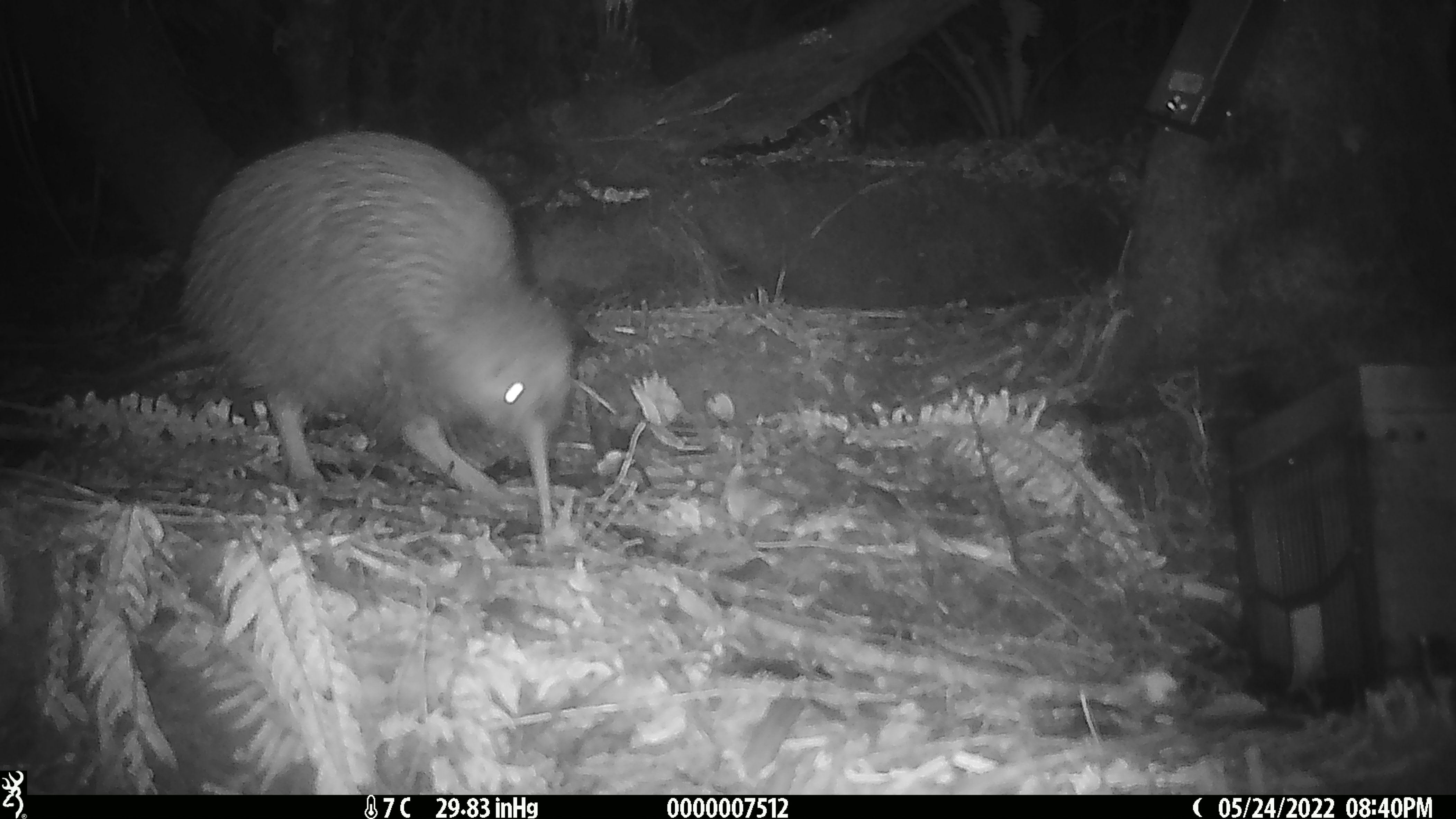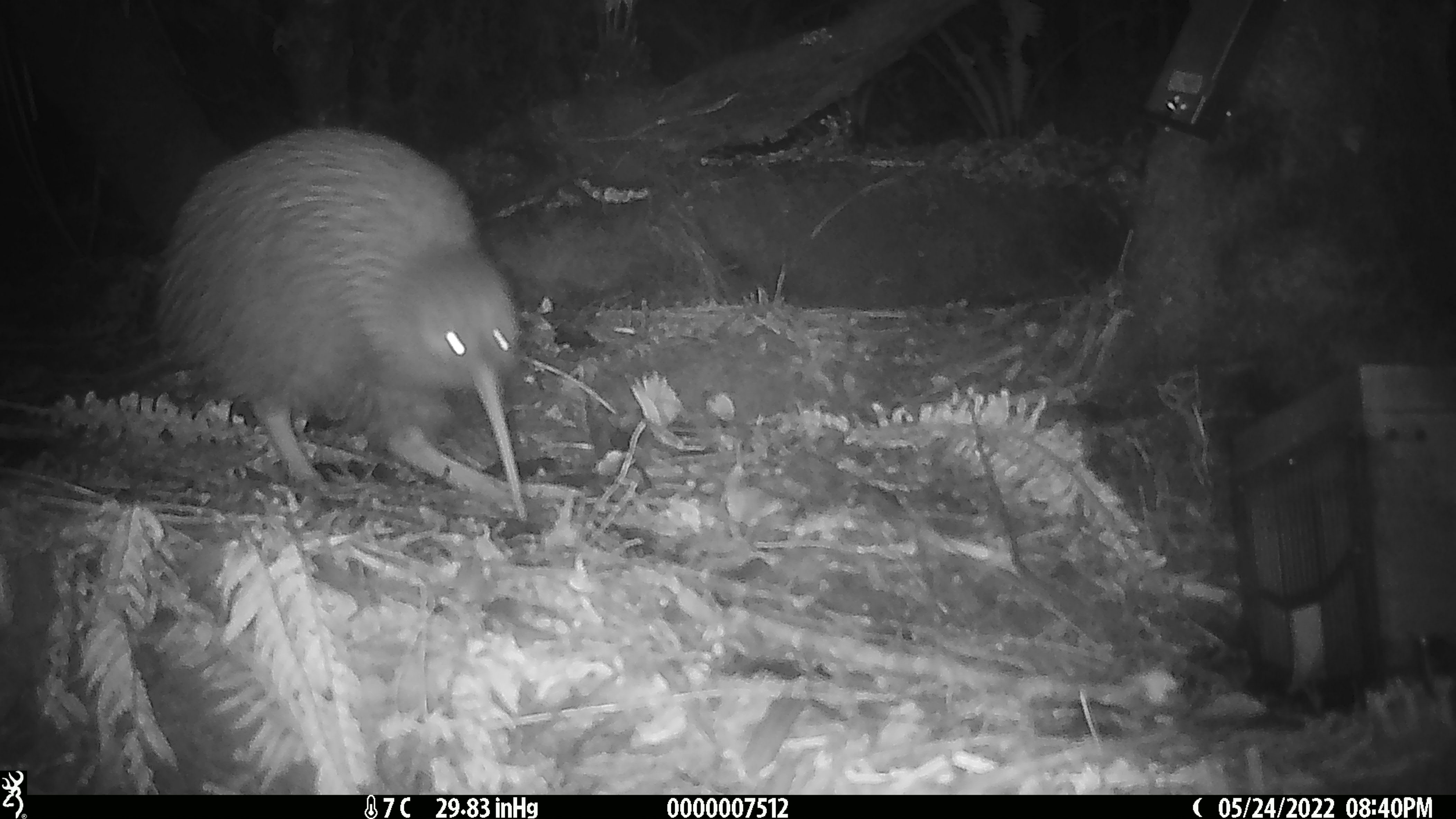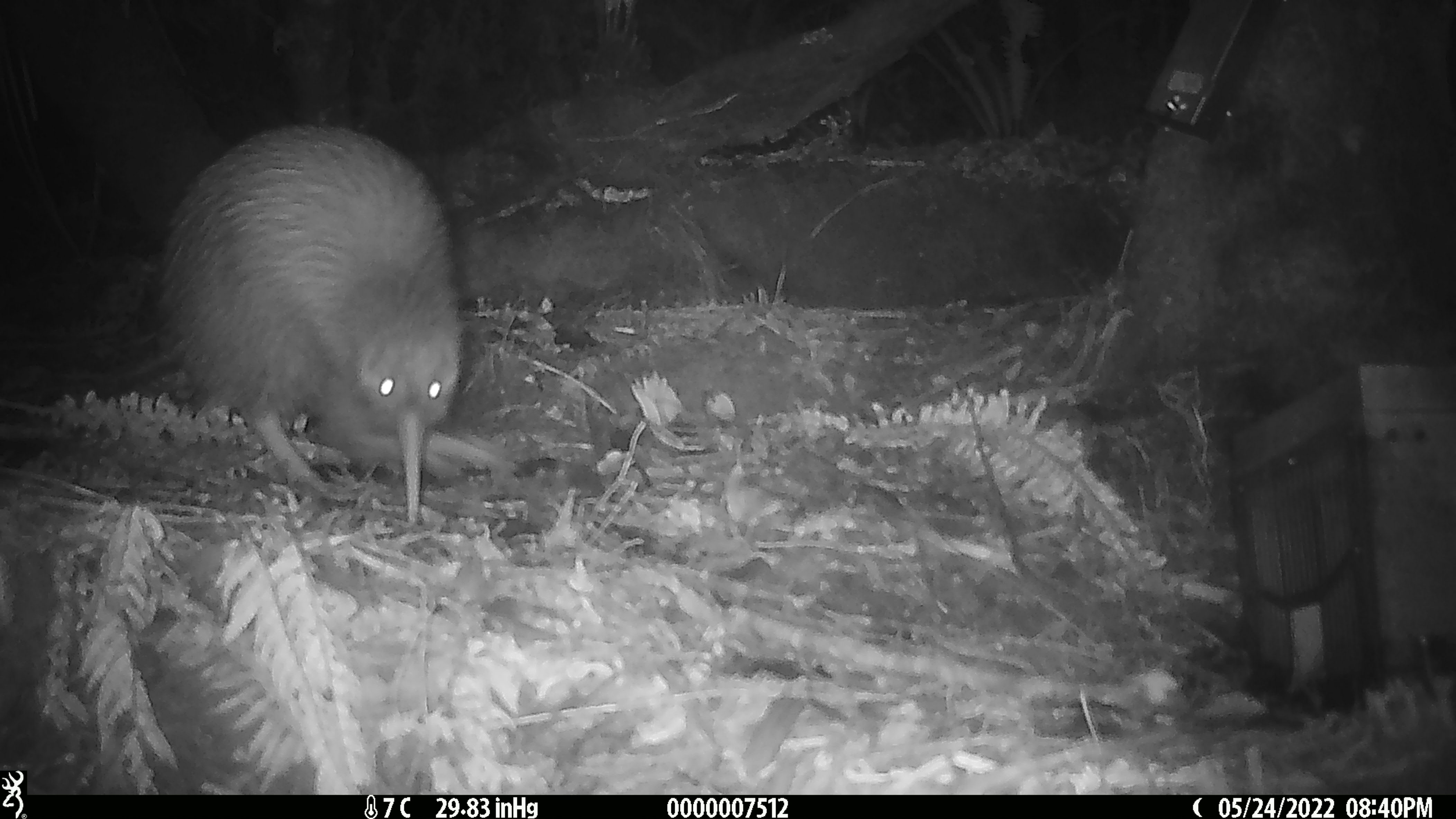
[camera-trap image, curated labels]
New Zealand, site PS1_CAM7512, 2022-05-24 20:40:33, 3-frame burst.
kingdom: Animalia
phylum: Chordata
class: Aves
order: Apterygiformes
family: Apterygidae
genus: Apteryx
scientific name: Apteryx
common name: kiwi